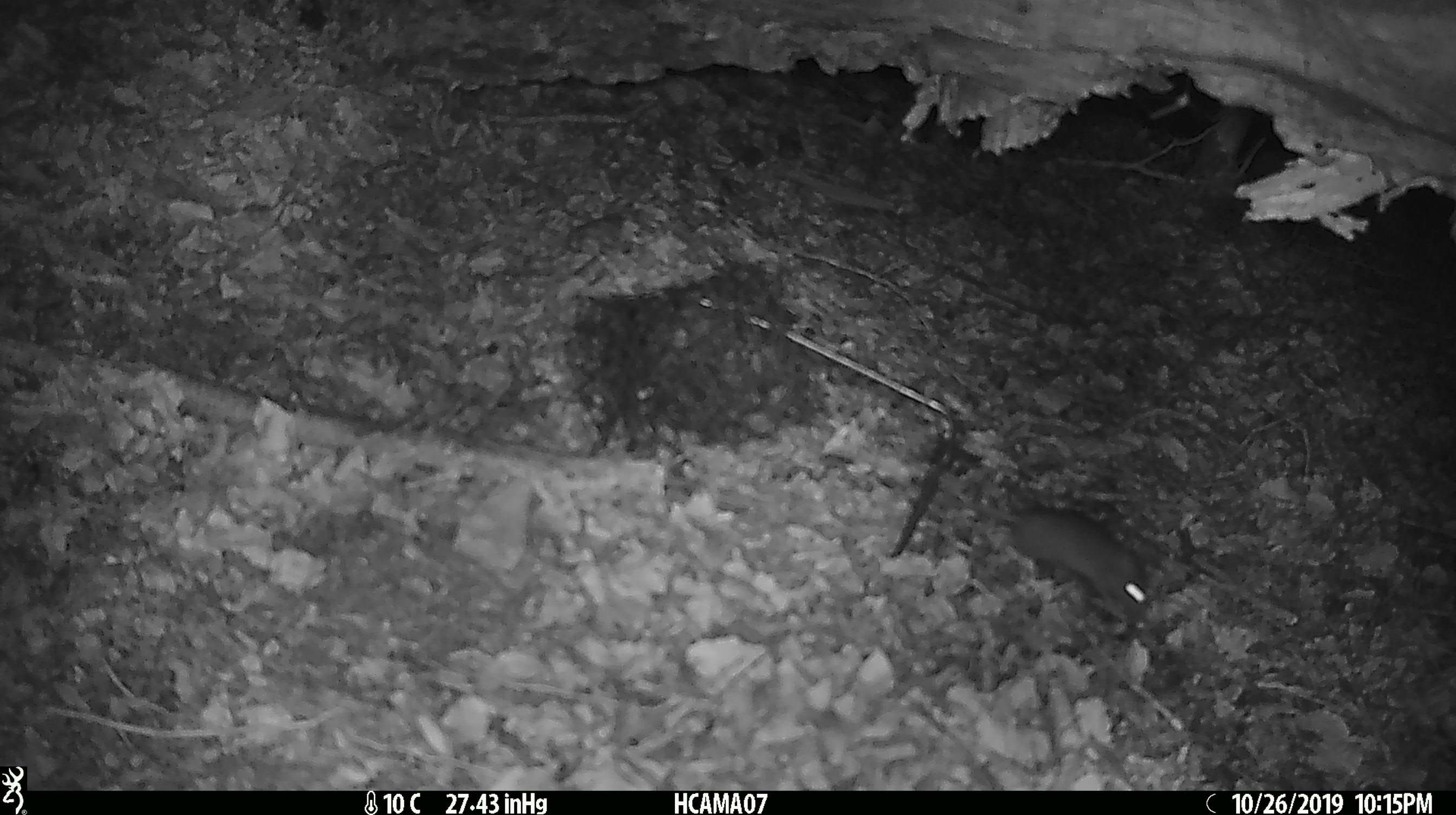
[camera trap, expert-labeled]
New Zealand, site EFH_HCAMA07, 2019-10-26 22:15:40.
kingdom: Animalia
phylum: Chordata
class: Mammalia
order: Rodentia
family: Muridae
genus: Mus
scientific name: Mus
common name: mouse